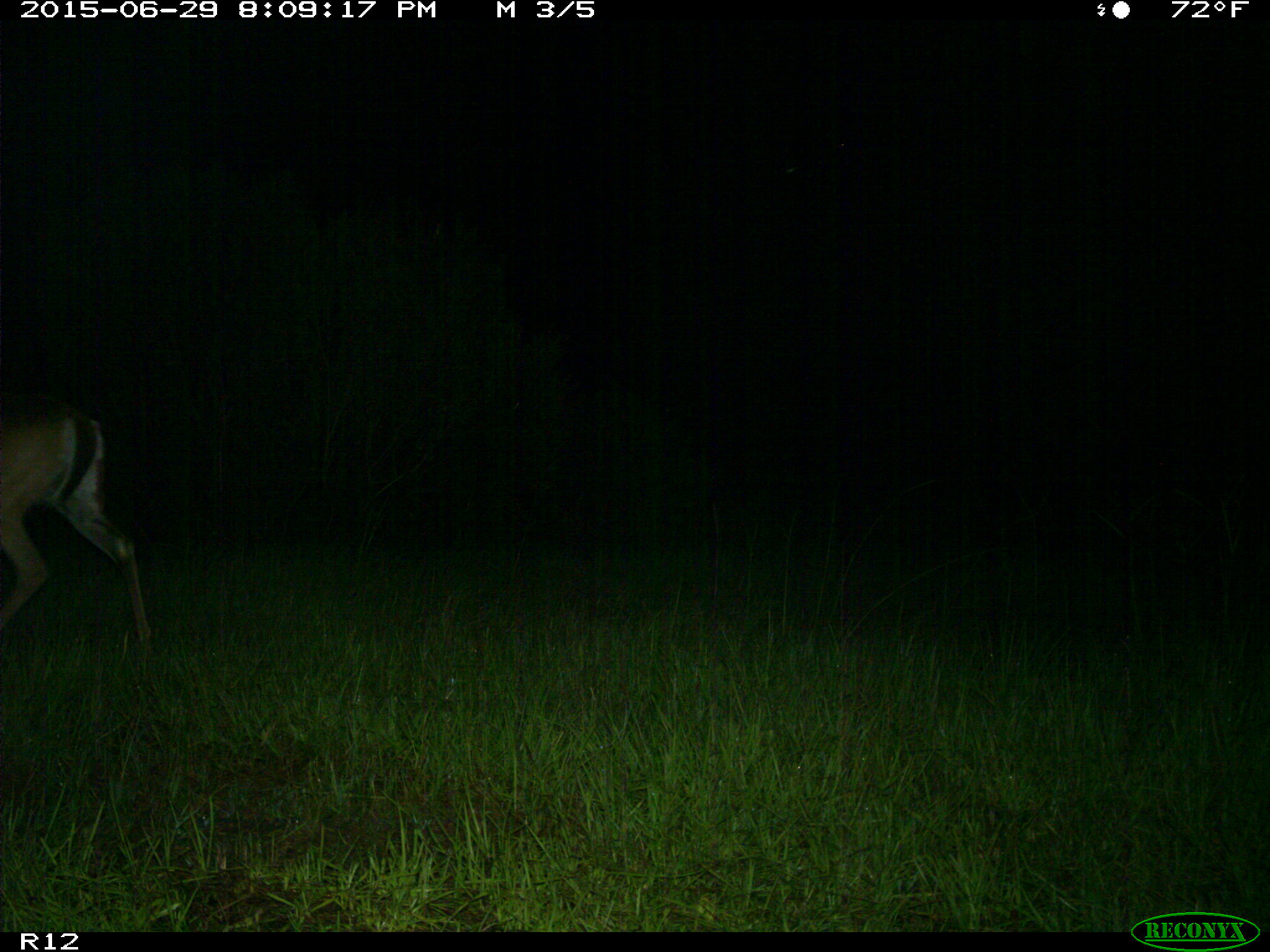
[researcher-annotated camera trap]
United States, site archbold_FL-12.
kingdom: Animalia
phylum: Chordata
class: Mammalia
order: Artiodactyla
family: Cervidae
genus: Odocoileus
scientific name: Odocoileus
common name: deer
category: unidentified deer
Unidentified deer (deer) (Odocoileus).